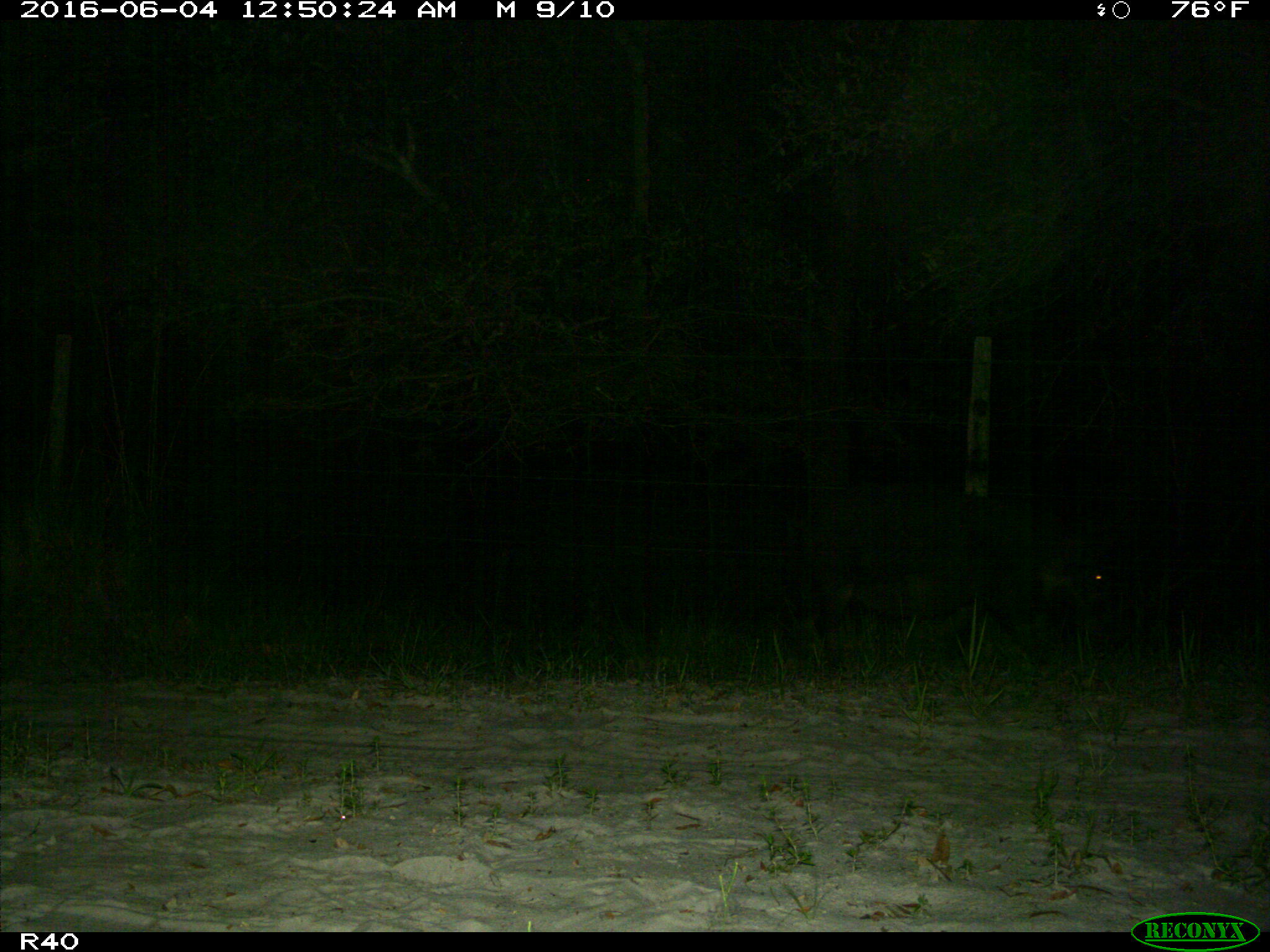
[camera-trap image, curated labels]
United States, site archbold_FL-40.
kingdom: Animalia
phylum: Chordata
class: Mammalia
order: Artiodactyla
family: Suidae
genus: Sus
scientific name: Sus scrofa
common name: wild boar